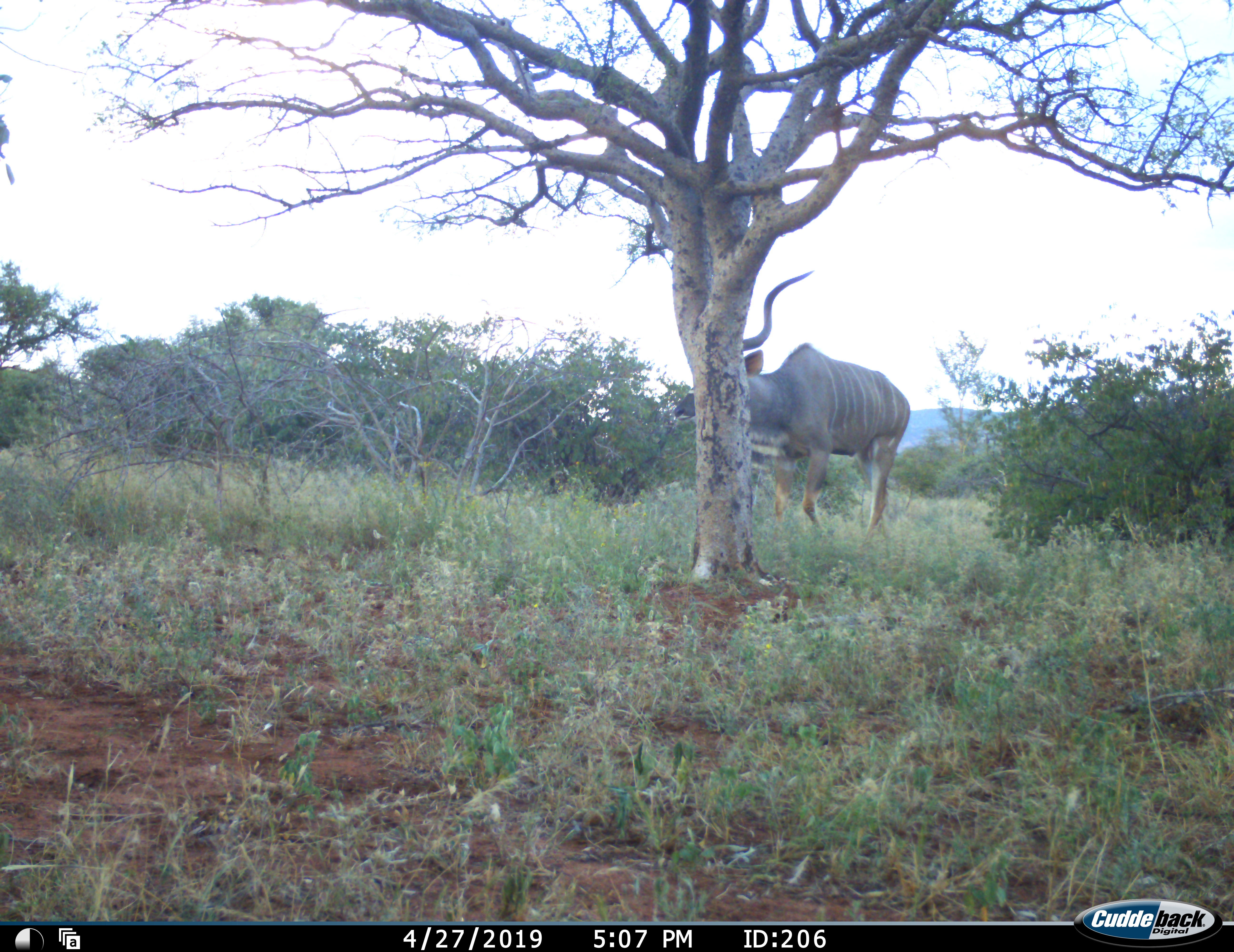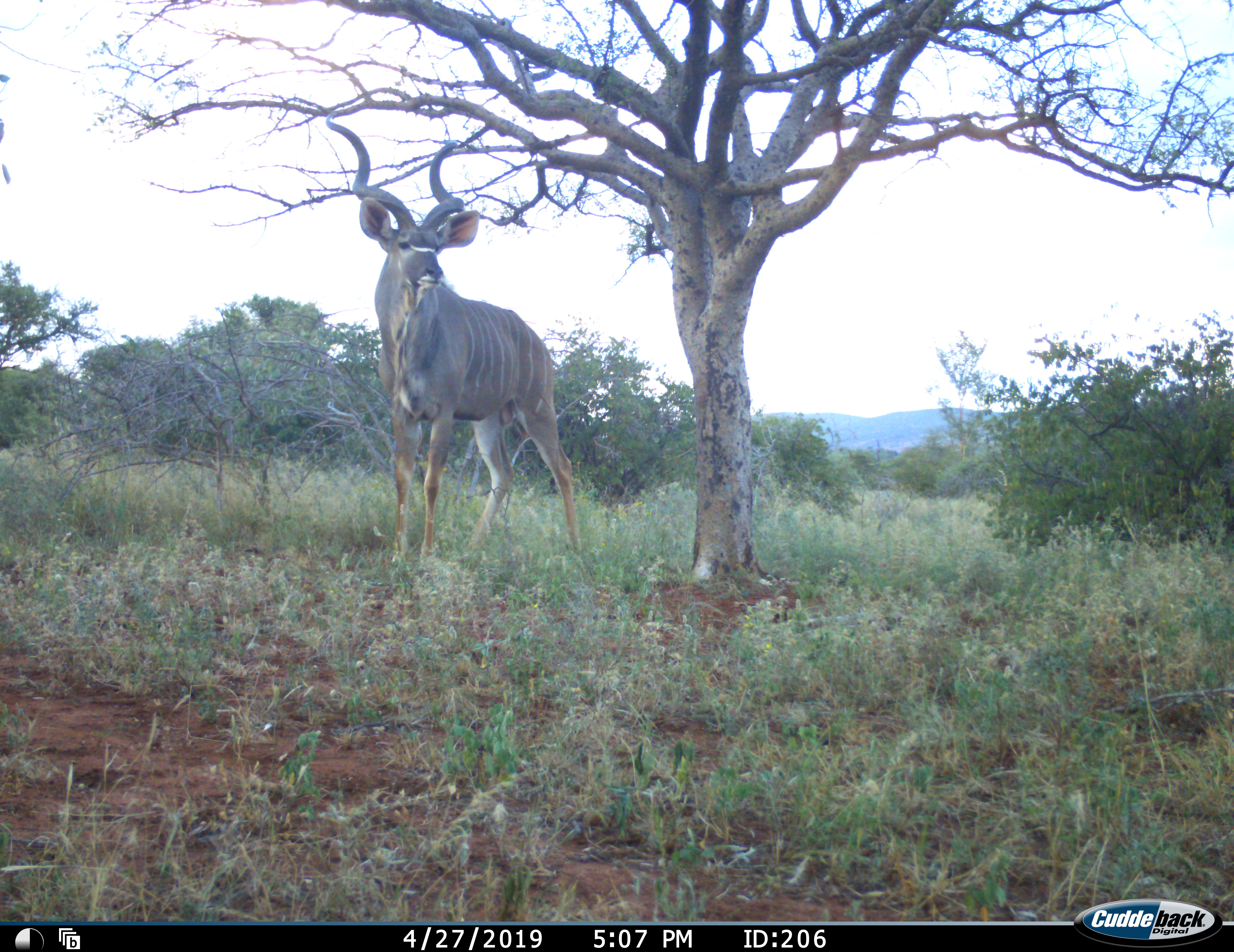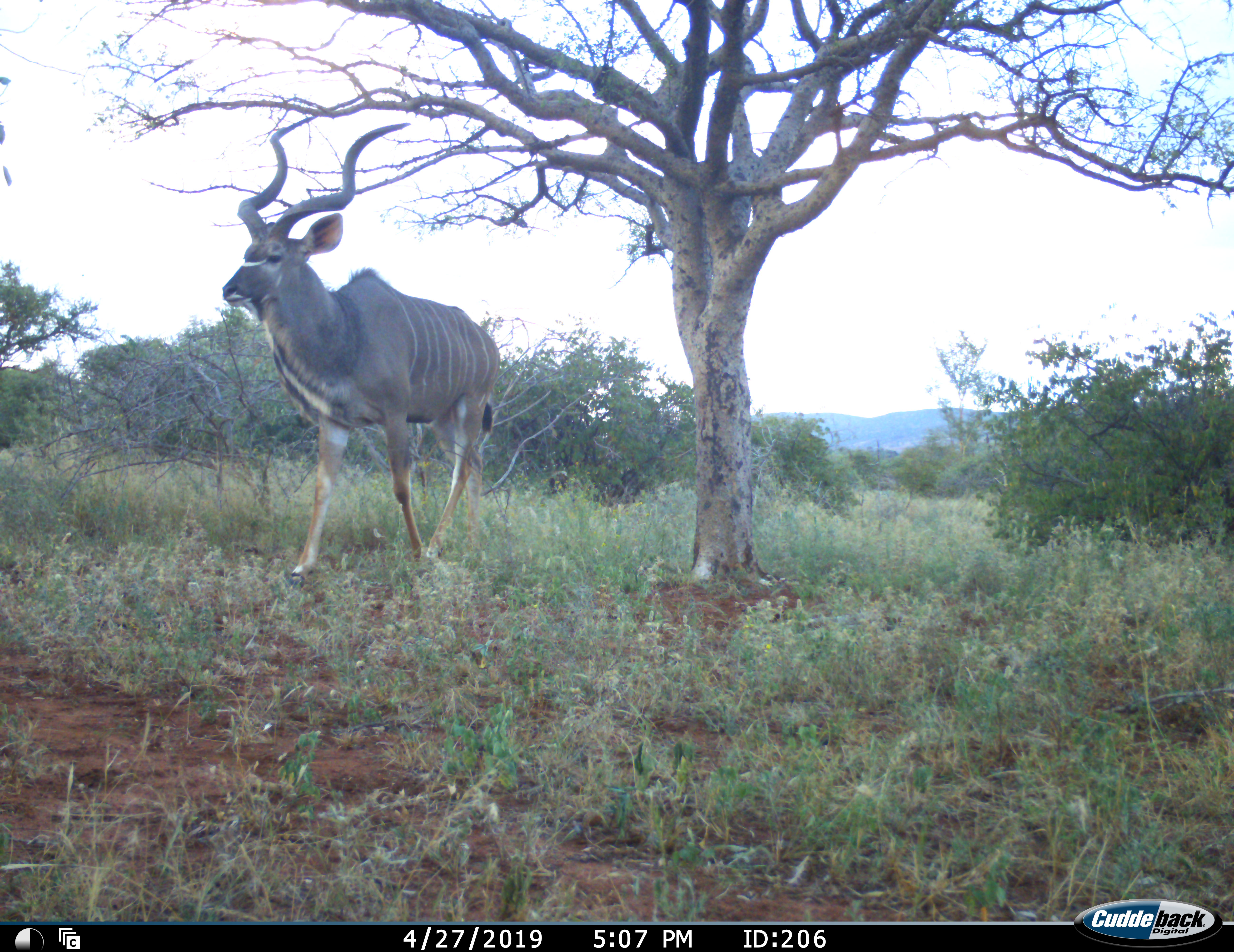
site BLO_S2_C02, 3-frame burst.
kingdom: Animalia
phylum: Chordata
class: Mammalia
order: Artiodactyla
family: Bovidae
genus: Tragelaphus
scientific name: Tragelaphus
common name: kudu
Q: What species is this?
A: Kudu (Tragelaphus).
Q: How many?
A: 1.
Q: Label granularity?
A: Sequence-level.